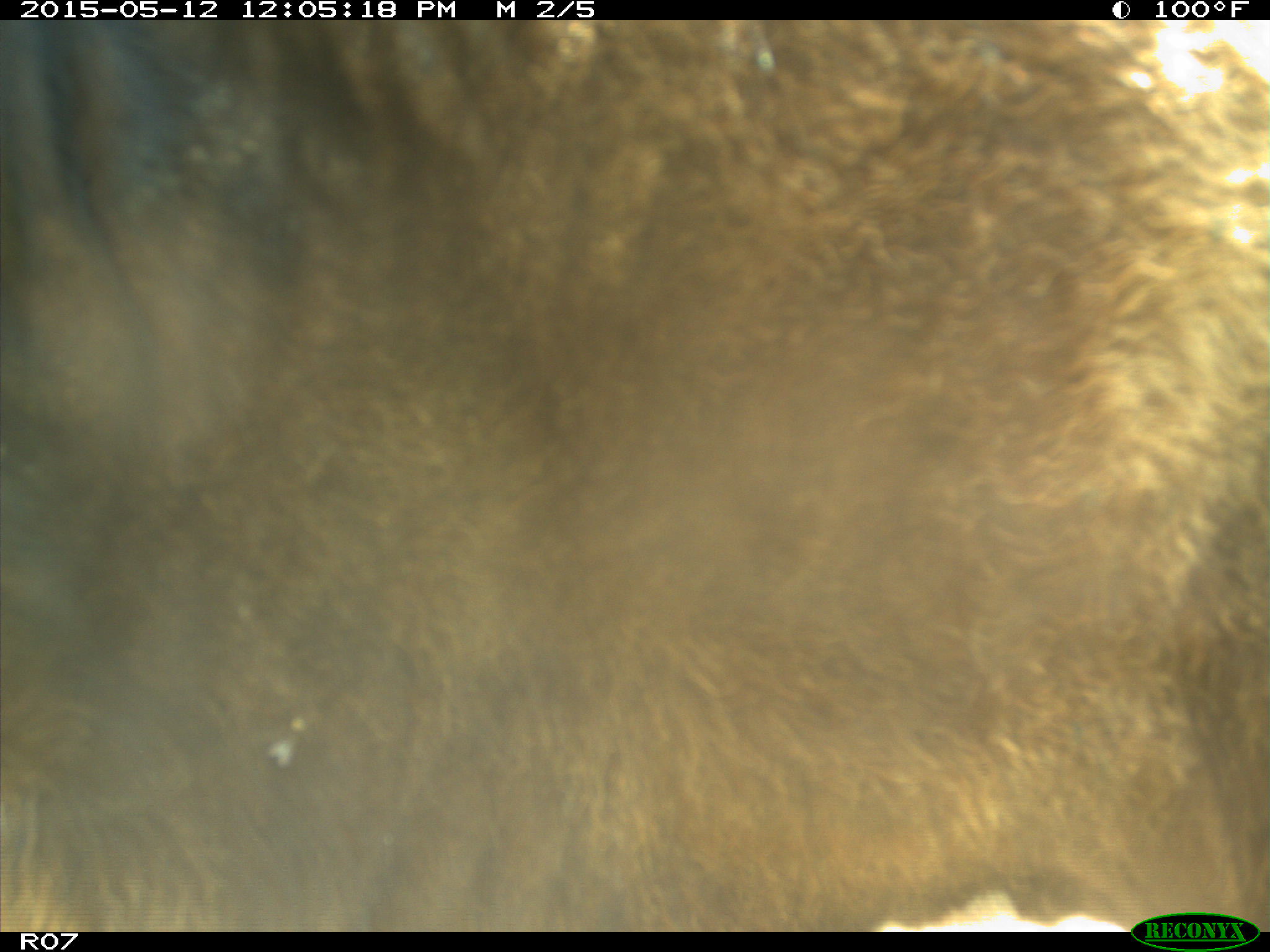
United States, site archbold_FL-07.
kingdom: Animalia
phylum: Chordata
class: Mammalia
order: Artiodactyla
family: Bovidae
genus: Bos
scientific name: Bos taurus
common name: domestic cow